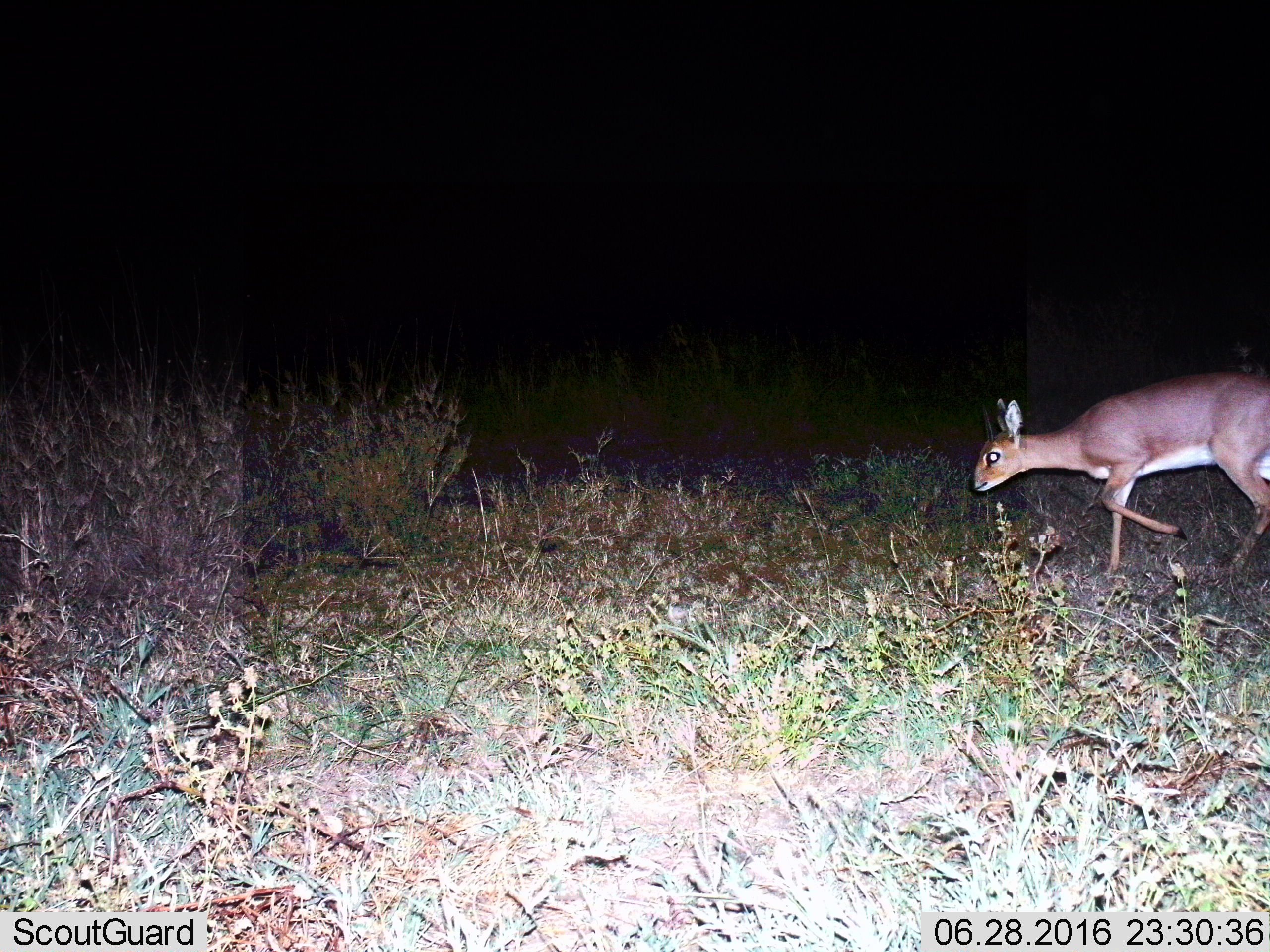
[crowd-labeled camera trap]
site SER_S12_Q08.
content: unidentified animal